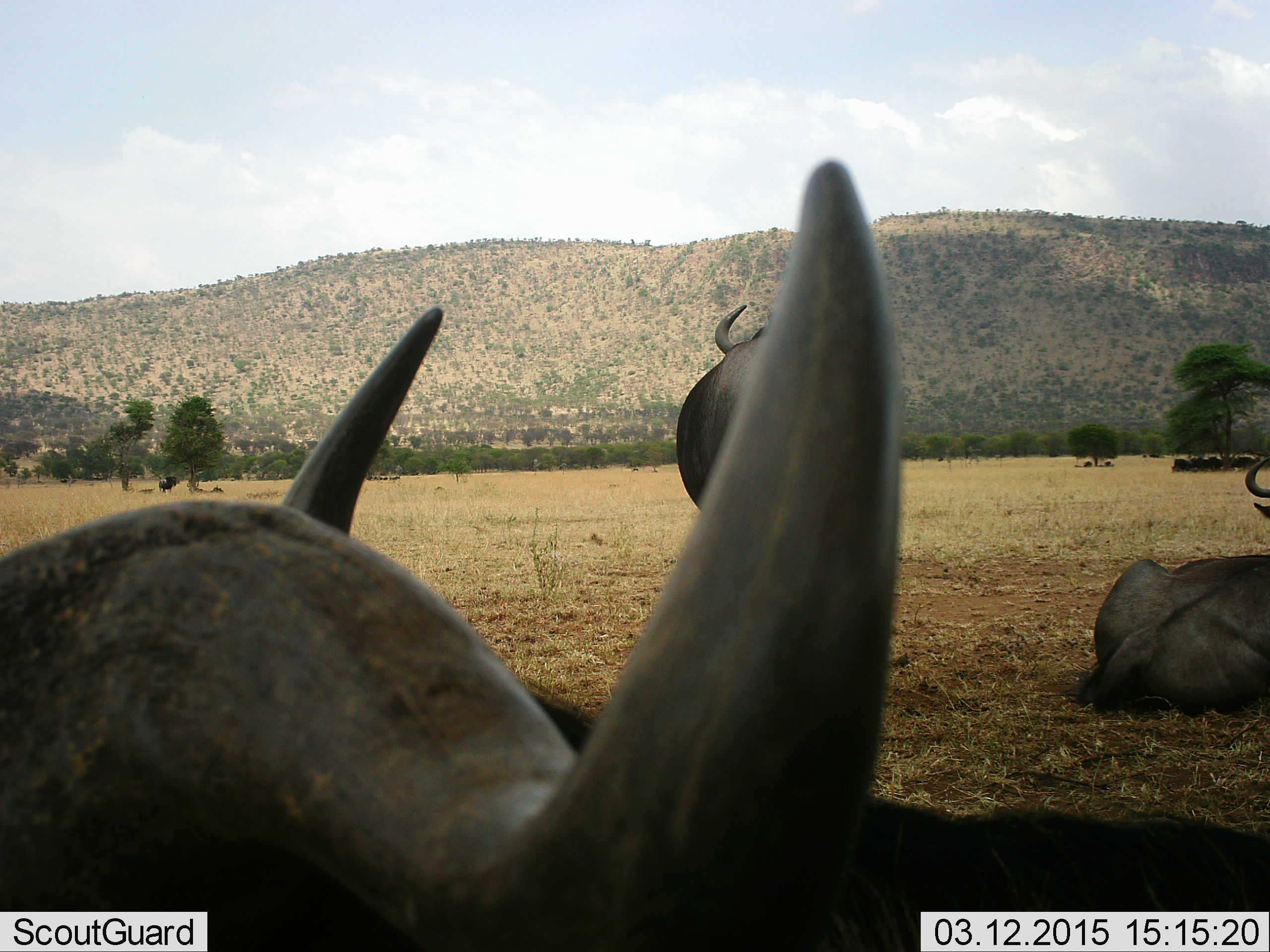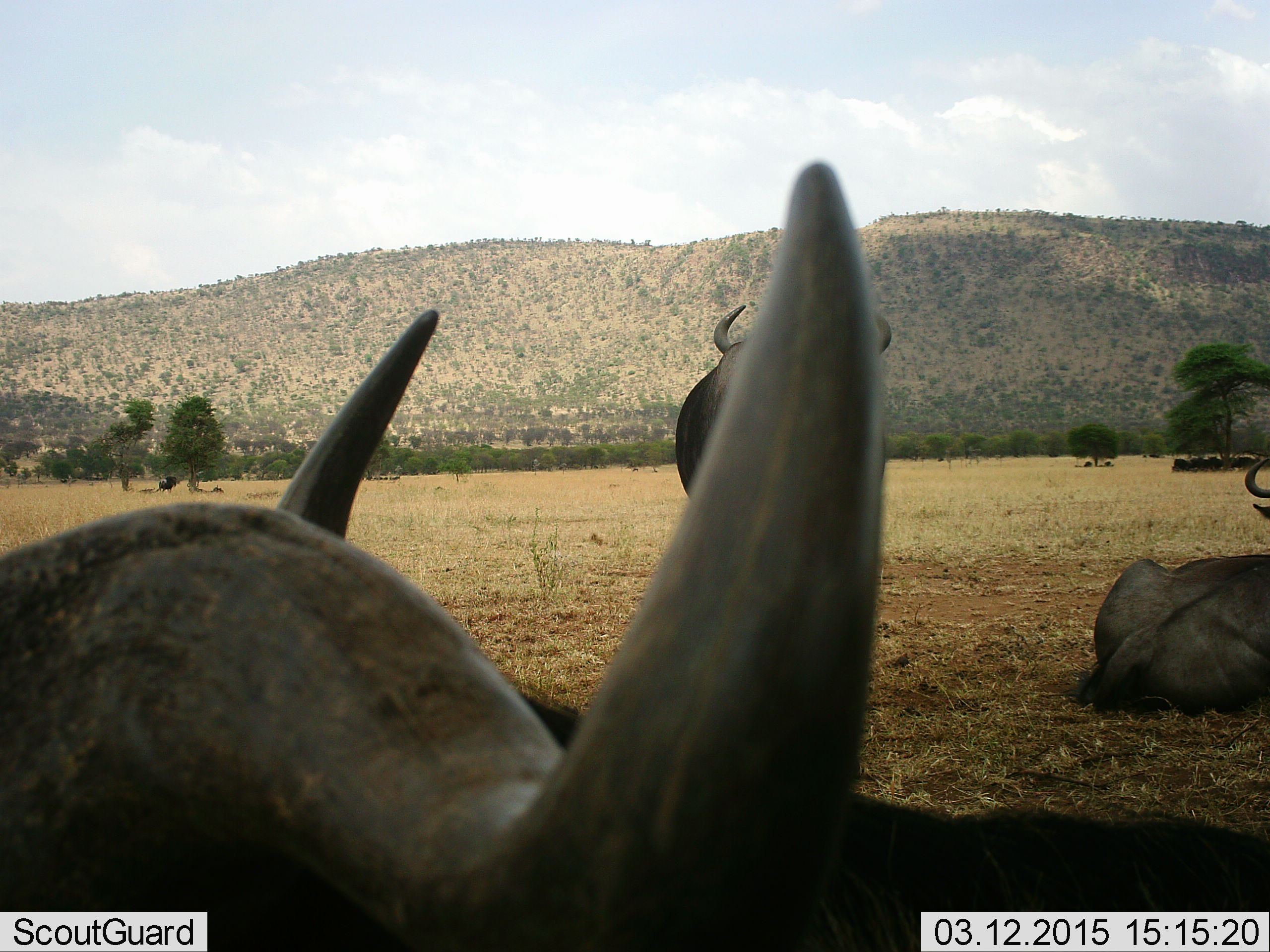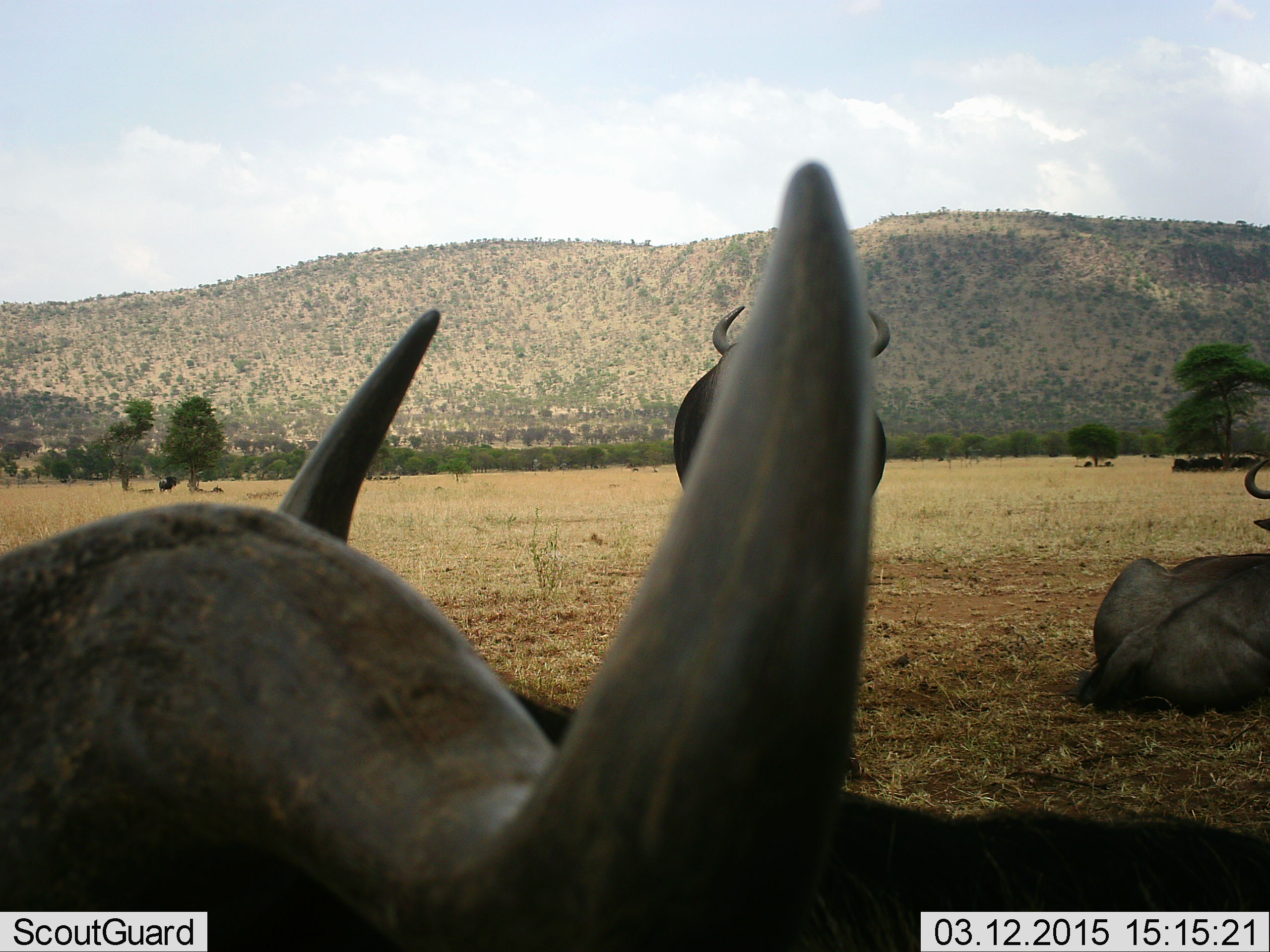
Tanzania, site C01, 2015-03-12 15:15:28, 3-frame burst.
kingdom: Animalia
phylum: Chordata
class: Mammalia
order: Artiodactyla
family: Bovidae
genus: Syncerus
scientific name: Syncerus caffer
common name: cape buffalo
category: buffalo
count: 3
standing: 100%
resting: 90%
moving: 0%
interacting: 0%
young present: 0%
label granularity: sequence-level